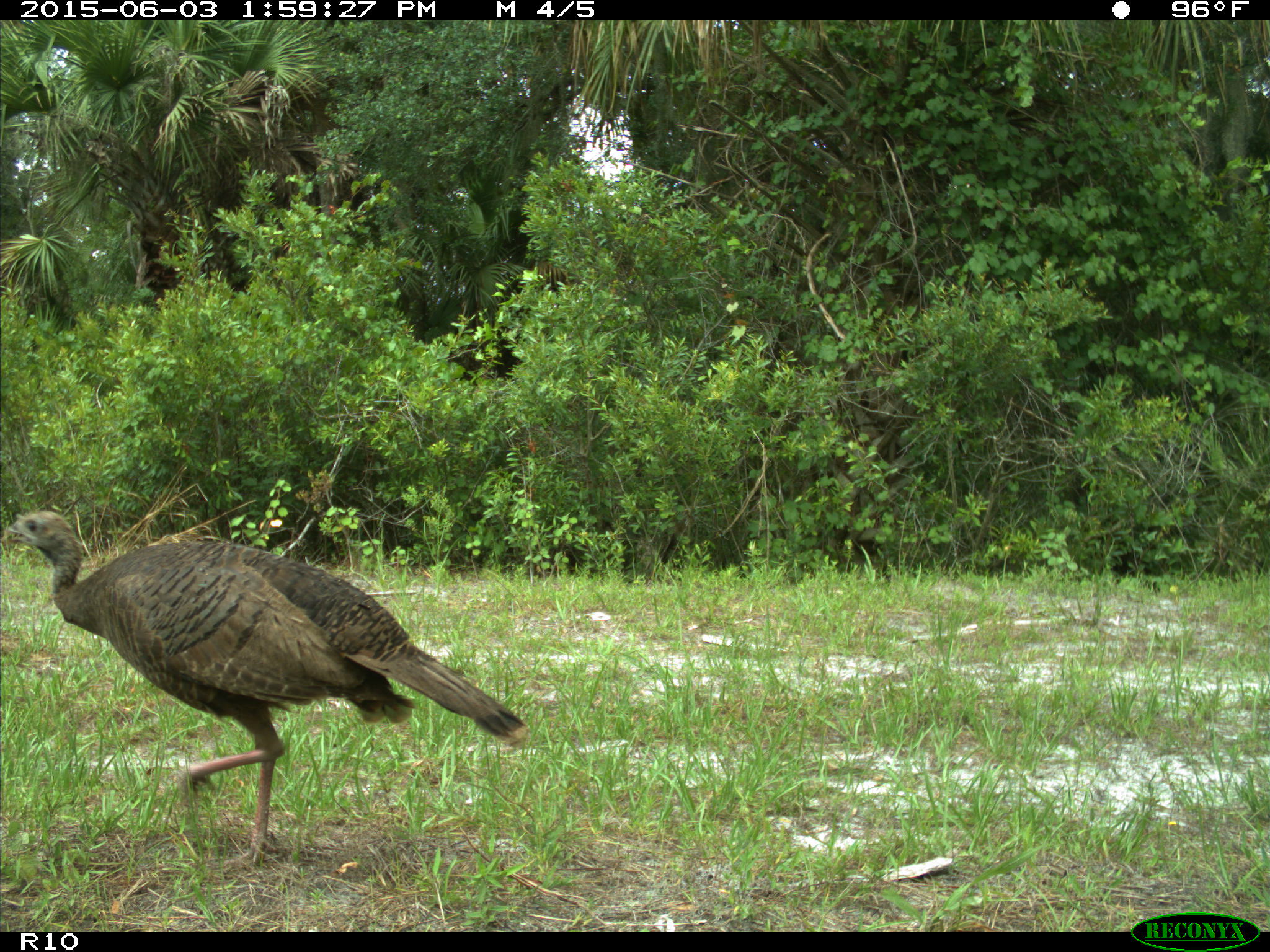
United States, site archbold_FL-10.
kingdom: Animalia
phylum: Chordata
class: Aves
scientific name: Aves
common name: birds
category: unidentified bird